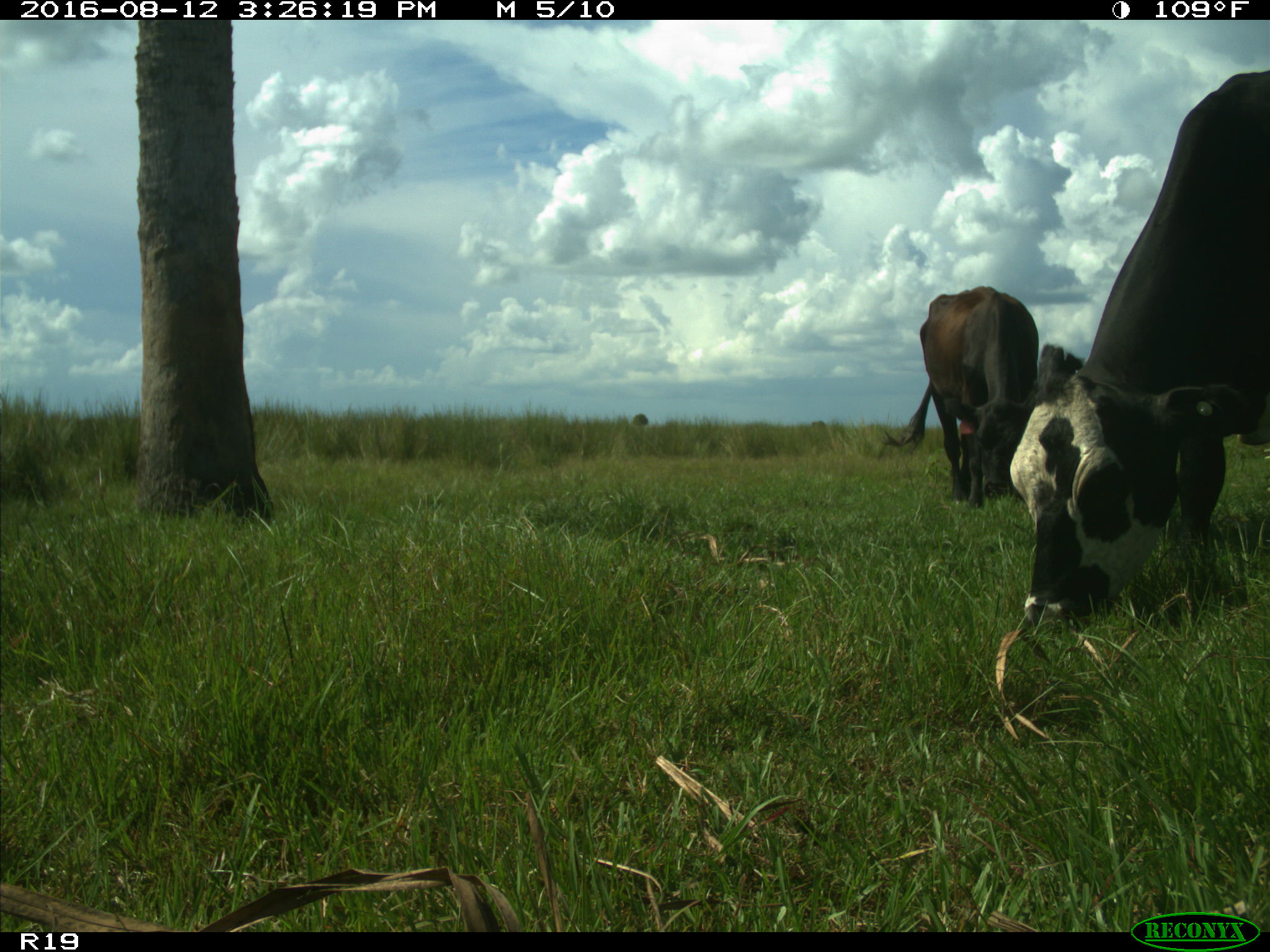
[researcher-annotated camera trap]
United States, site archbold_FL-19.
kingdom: Animalia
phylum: Chordata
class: Mammalia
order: Artiodactyla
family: Bovidae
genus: Bos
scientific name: Bos taurus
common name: domestic cow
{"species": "Bos taurus (domestic cow)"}